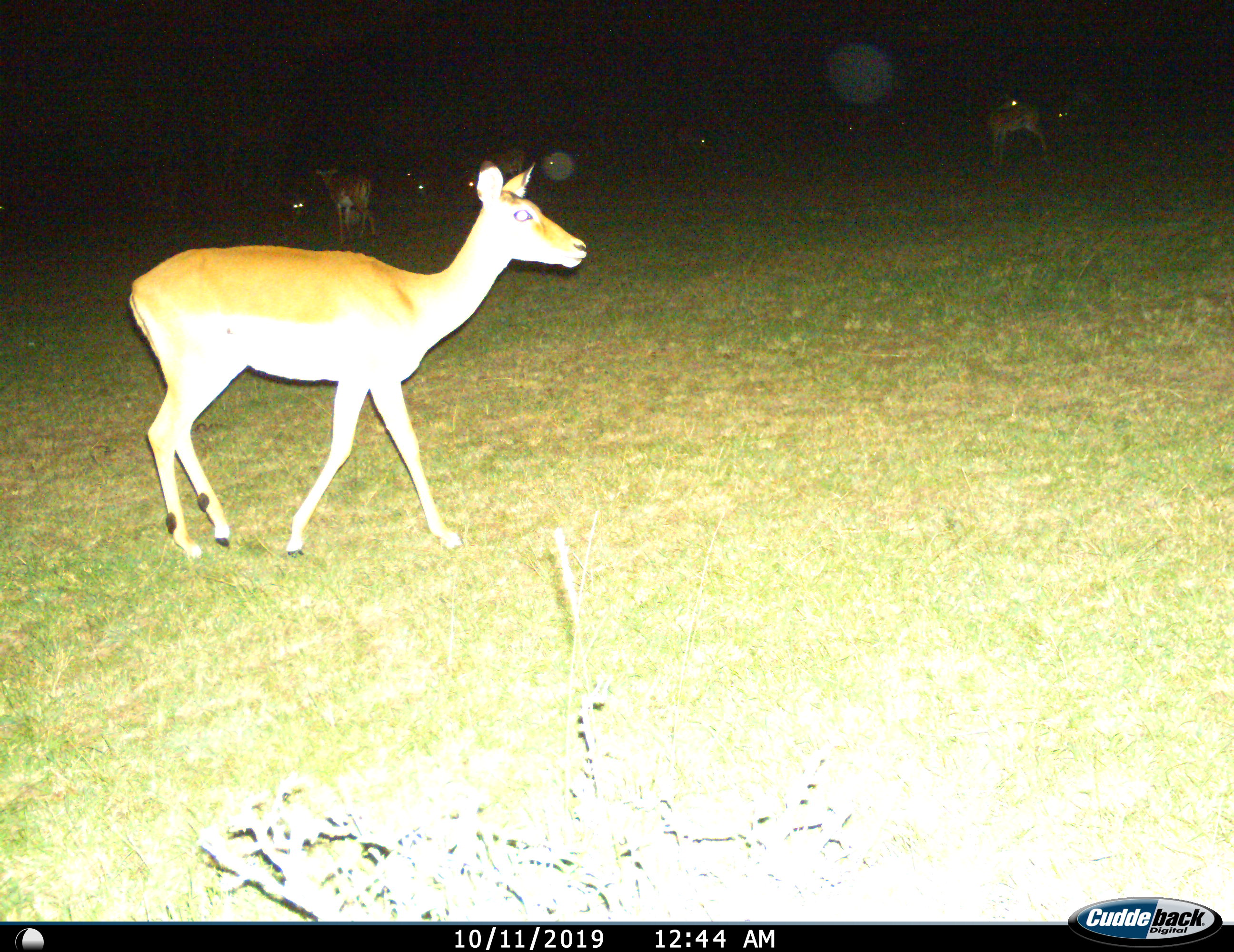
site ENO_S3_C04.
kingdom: Animalia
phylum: Chordata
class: Mammalia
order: Artiodactyla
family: Bovidae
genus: Aepyceros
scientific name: Aepyceros melampus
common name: impala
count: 11-50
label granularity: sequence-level